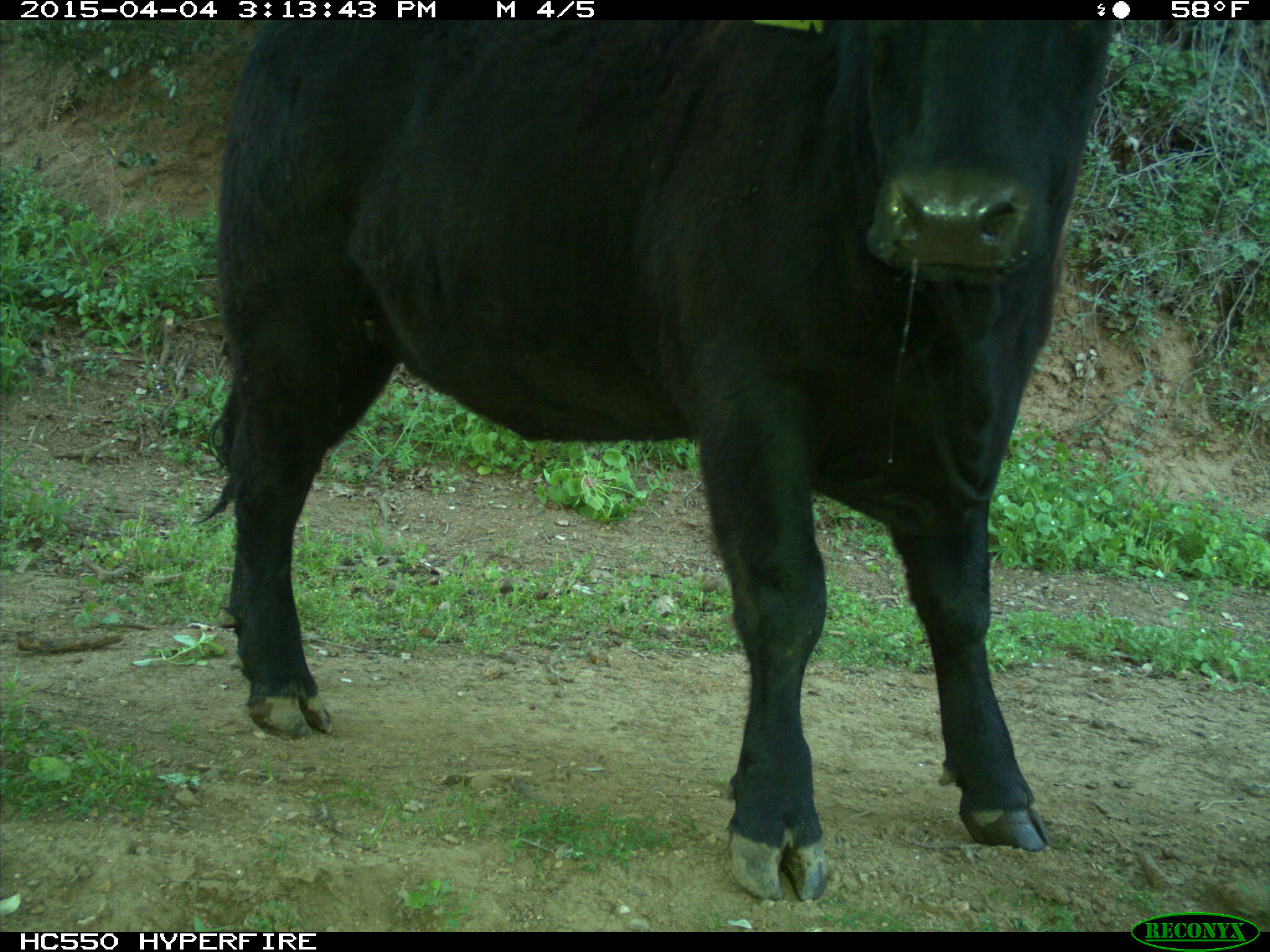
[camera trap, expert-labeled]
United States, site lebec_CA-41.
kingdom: Animalia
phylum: Chordata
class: Mammalia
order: Artiodactyla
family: Bovidae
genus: Bos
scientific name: Bos taurus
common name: domestic cow